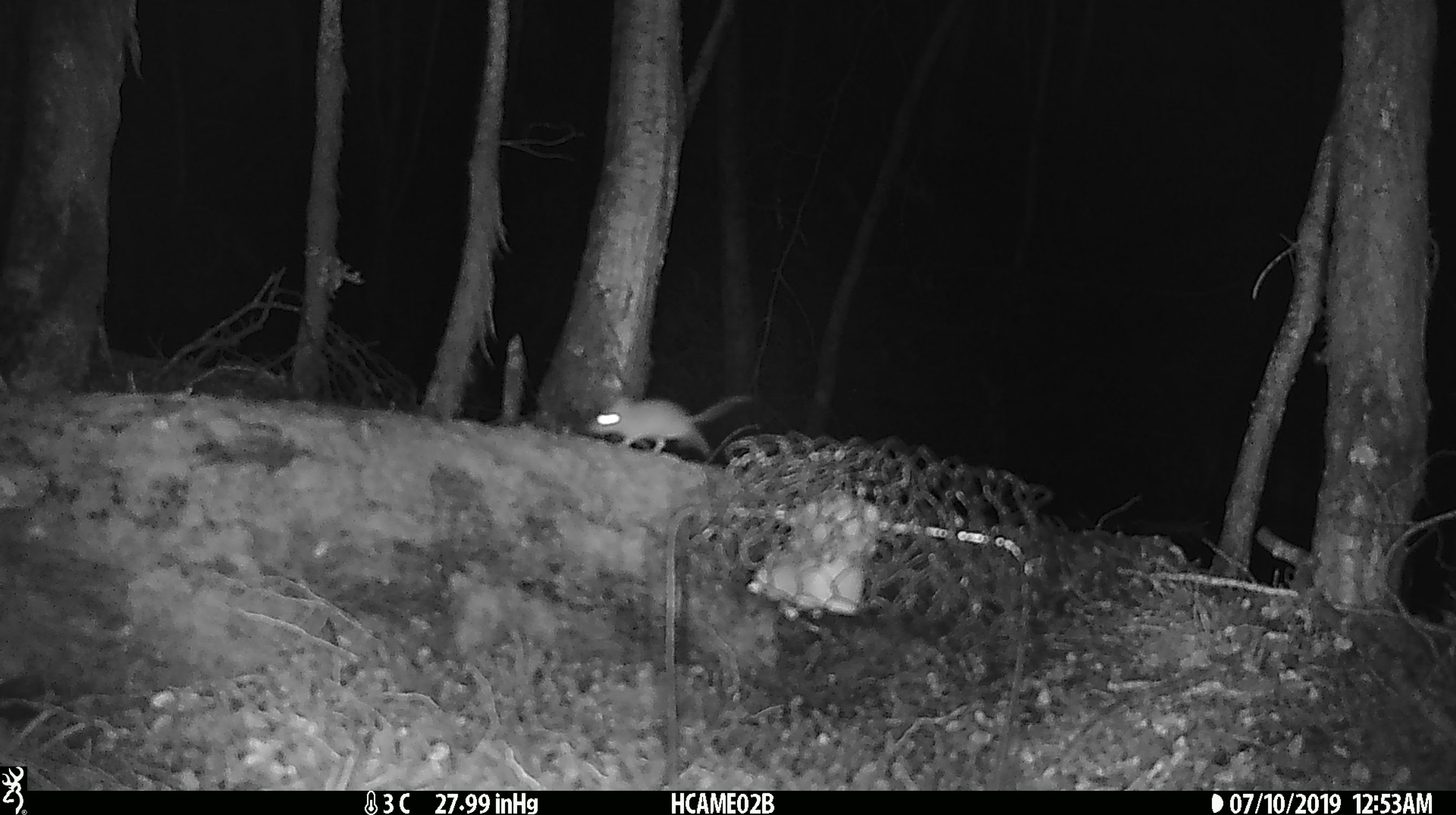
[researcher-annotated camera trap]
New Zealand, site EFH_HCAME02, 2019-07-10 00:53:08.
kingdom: Animalia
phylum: Chordata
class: Mammalia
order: Rodentia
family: Muridae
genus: Mus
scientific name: Mus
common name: mouse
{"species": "mouse (Mus)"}